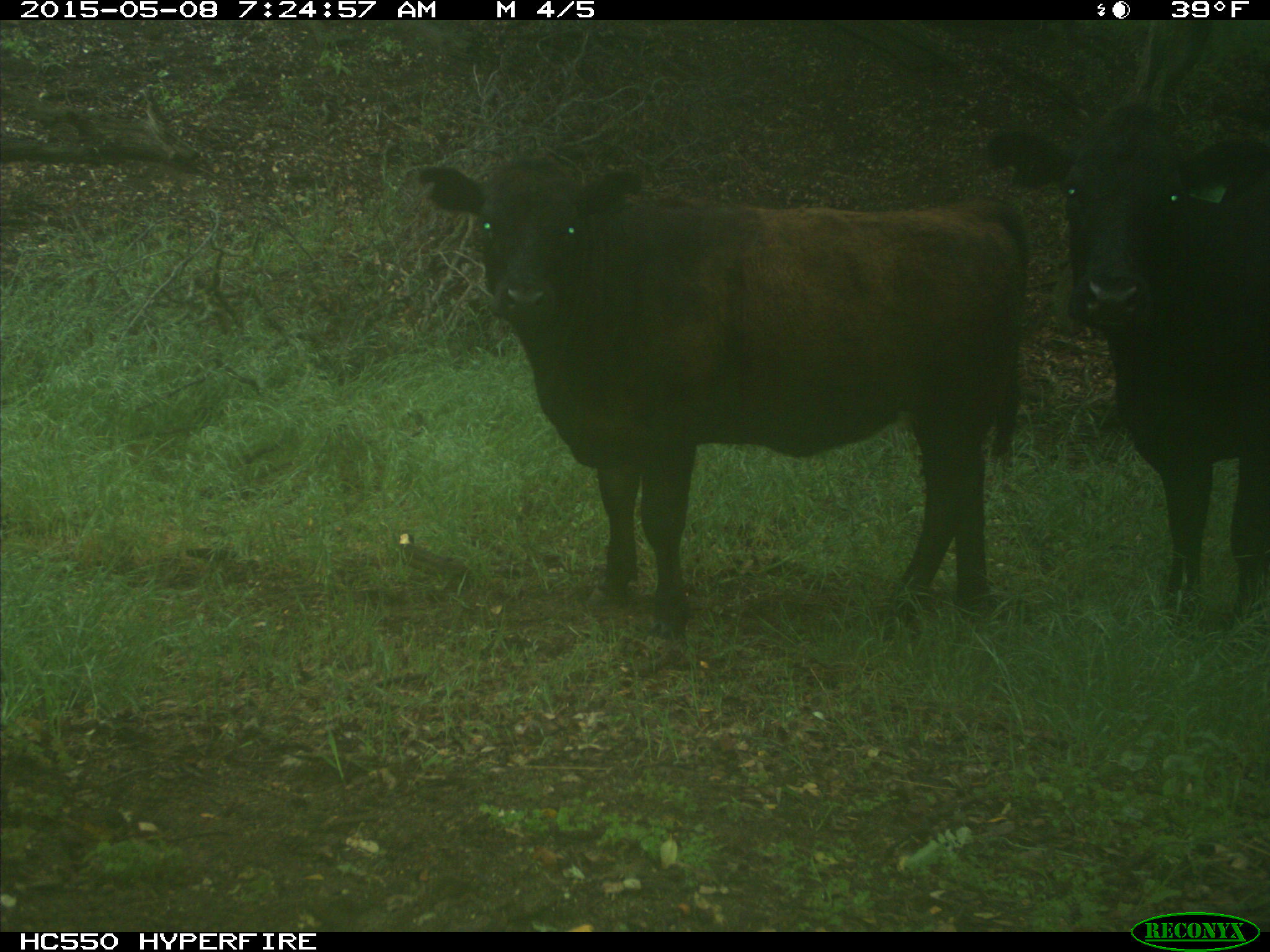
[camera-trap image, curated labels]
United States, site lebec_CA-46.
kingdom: Animalia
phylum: Chordata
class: Mammalia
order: Artiodactyla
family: Bovidae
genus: Bos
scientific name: Bos taurus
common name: domestic cow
Bos taurus (domestic cow).